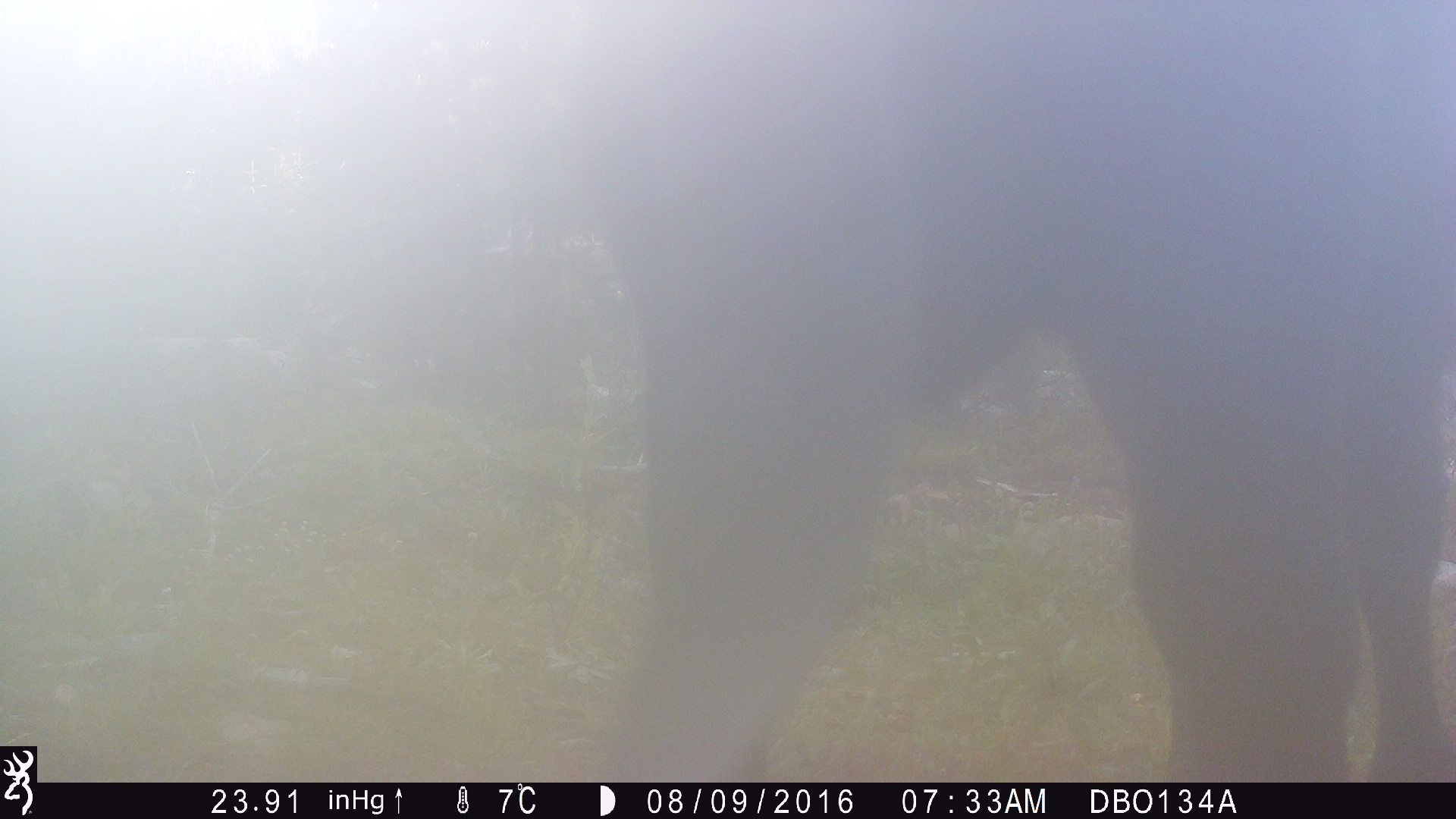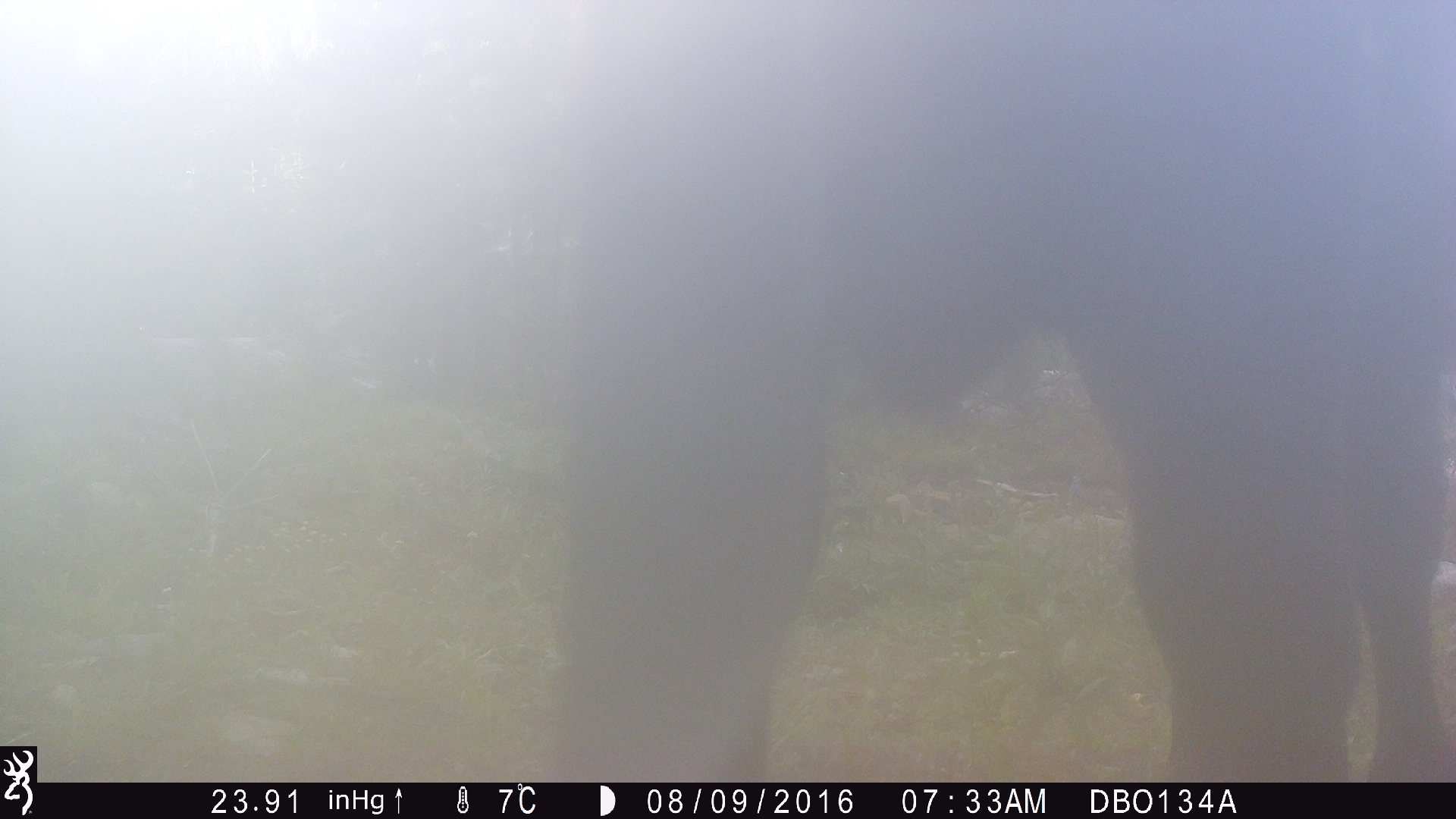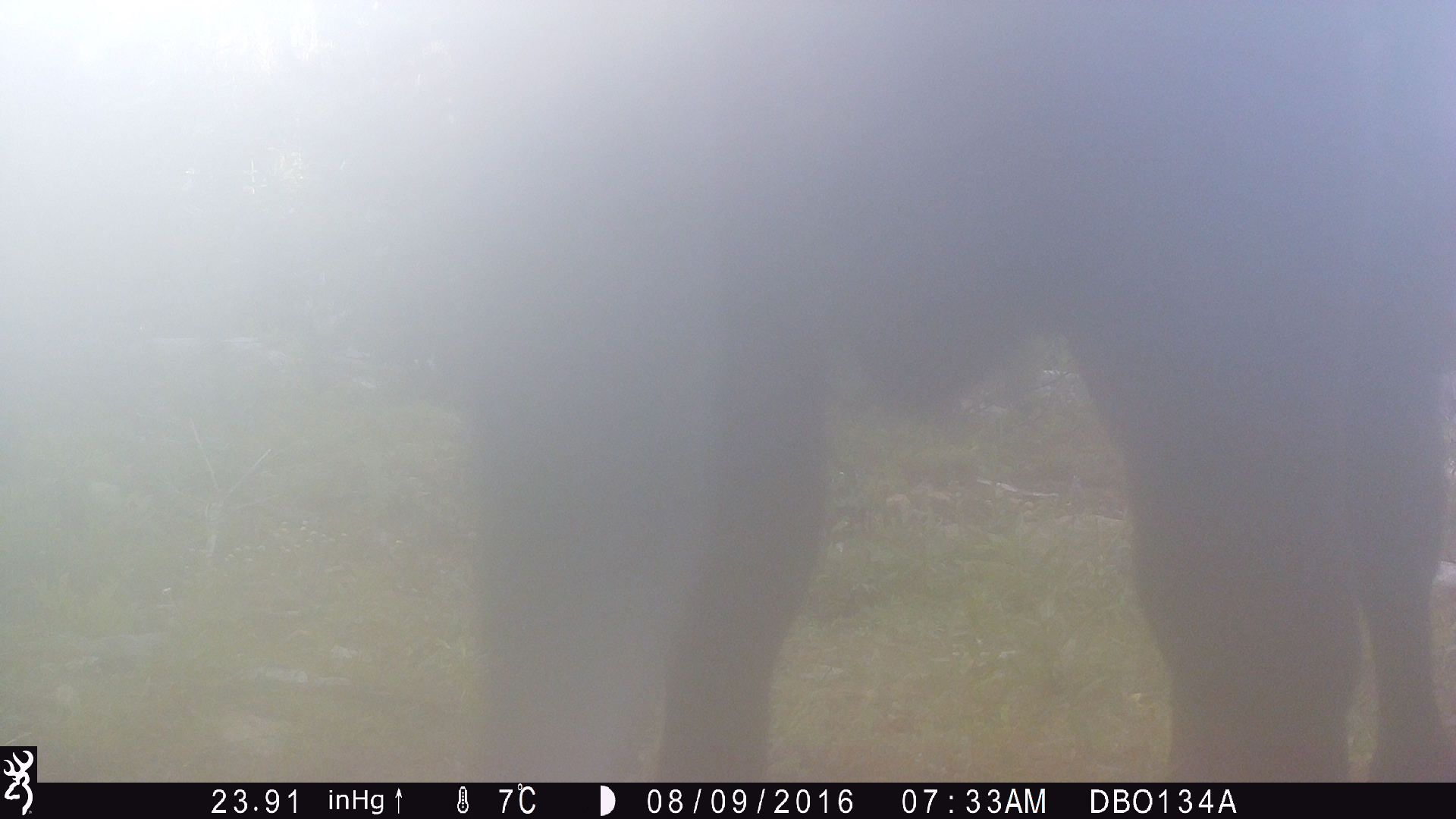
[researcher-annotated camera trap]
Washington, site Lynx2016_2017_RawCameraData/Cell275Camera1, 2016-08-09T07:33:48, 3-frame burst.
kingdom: Animalia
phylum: Chordata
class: Mammalia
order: Artiodactyla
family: Bovidae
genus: Bos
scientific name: Bos taurus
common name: domestic cattle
Domestic cattle (Bos taurus). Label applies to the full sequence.